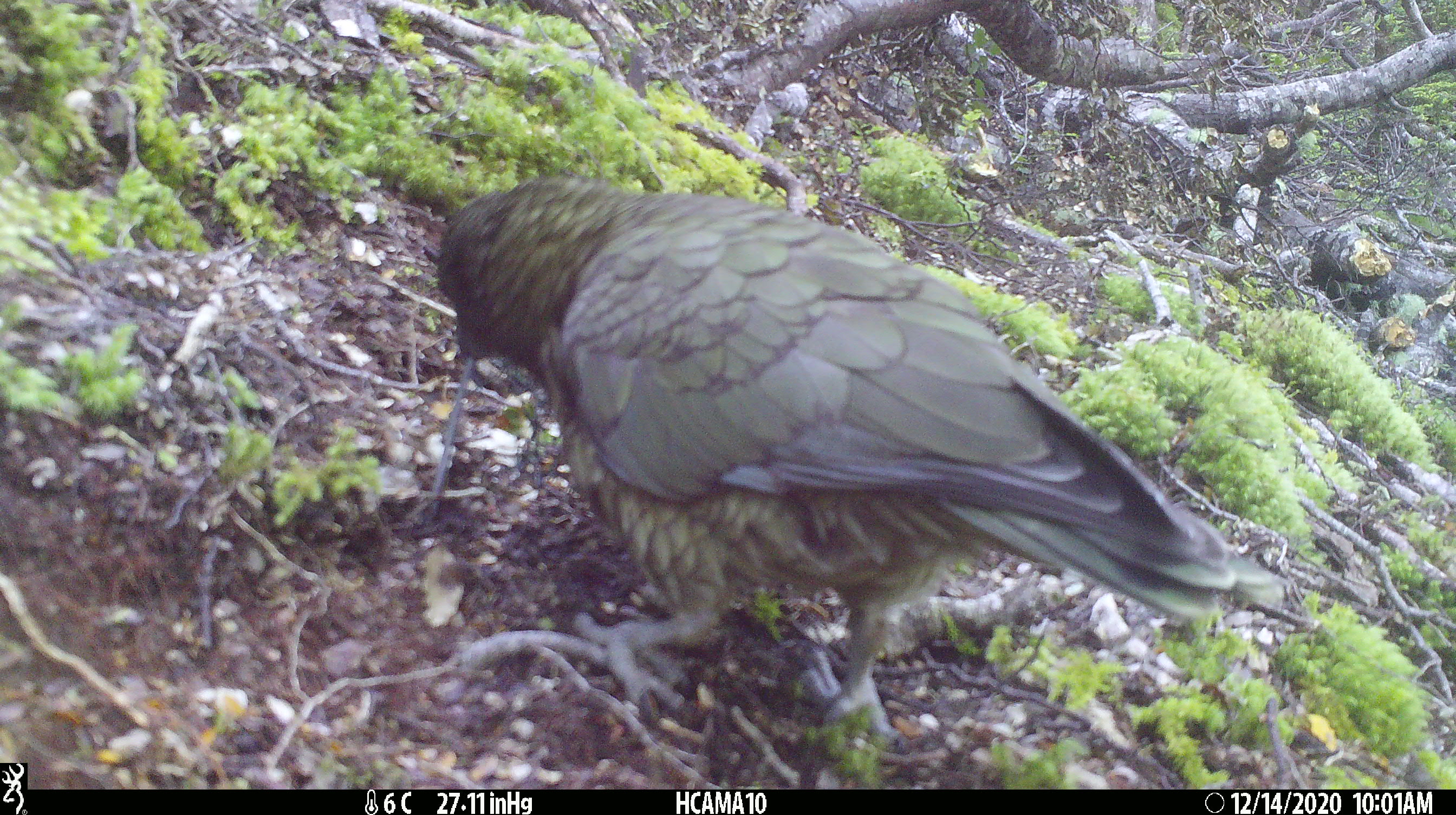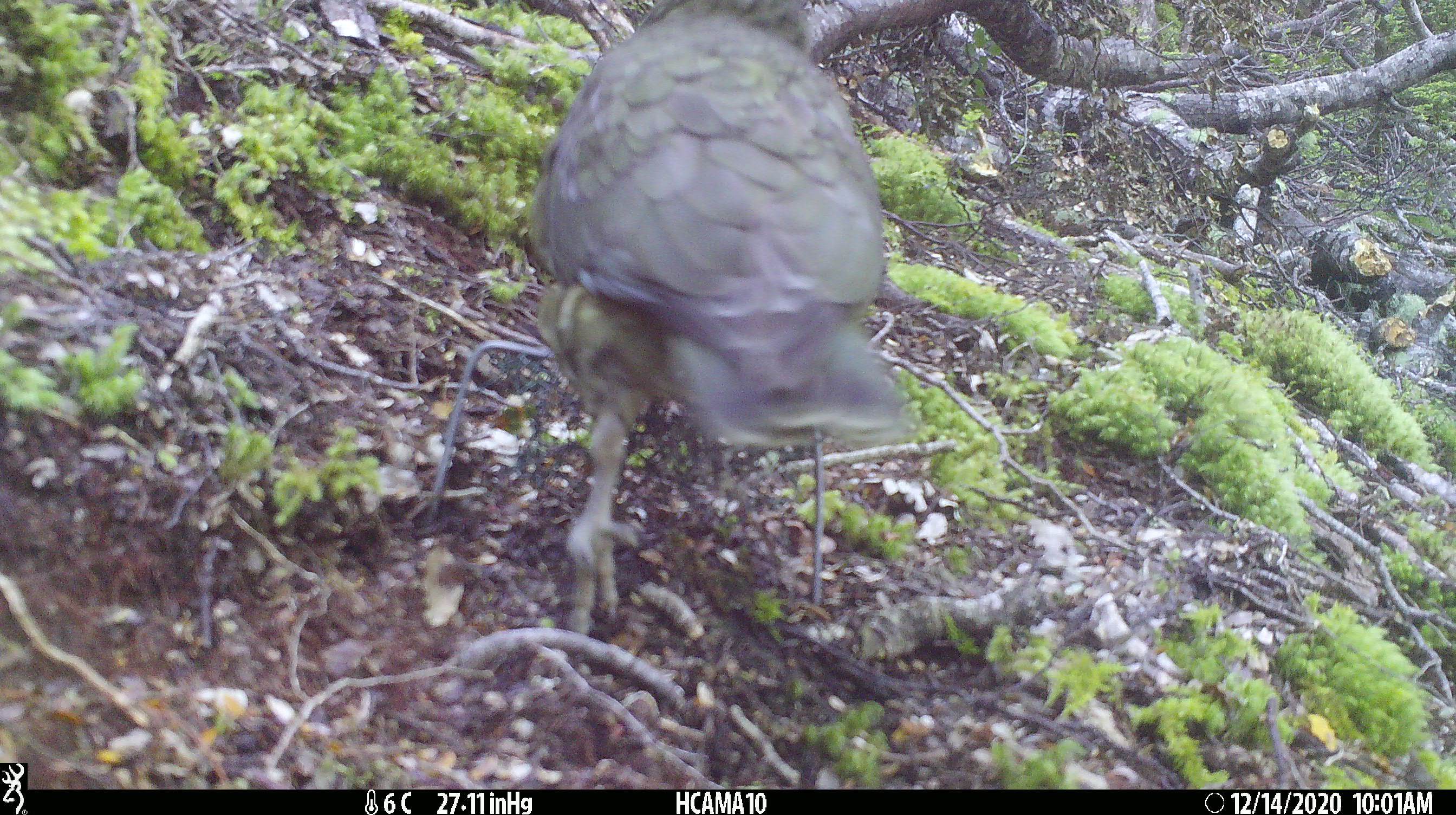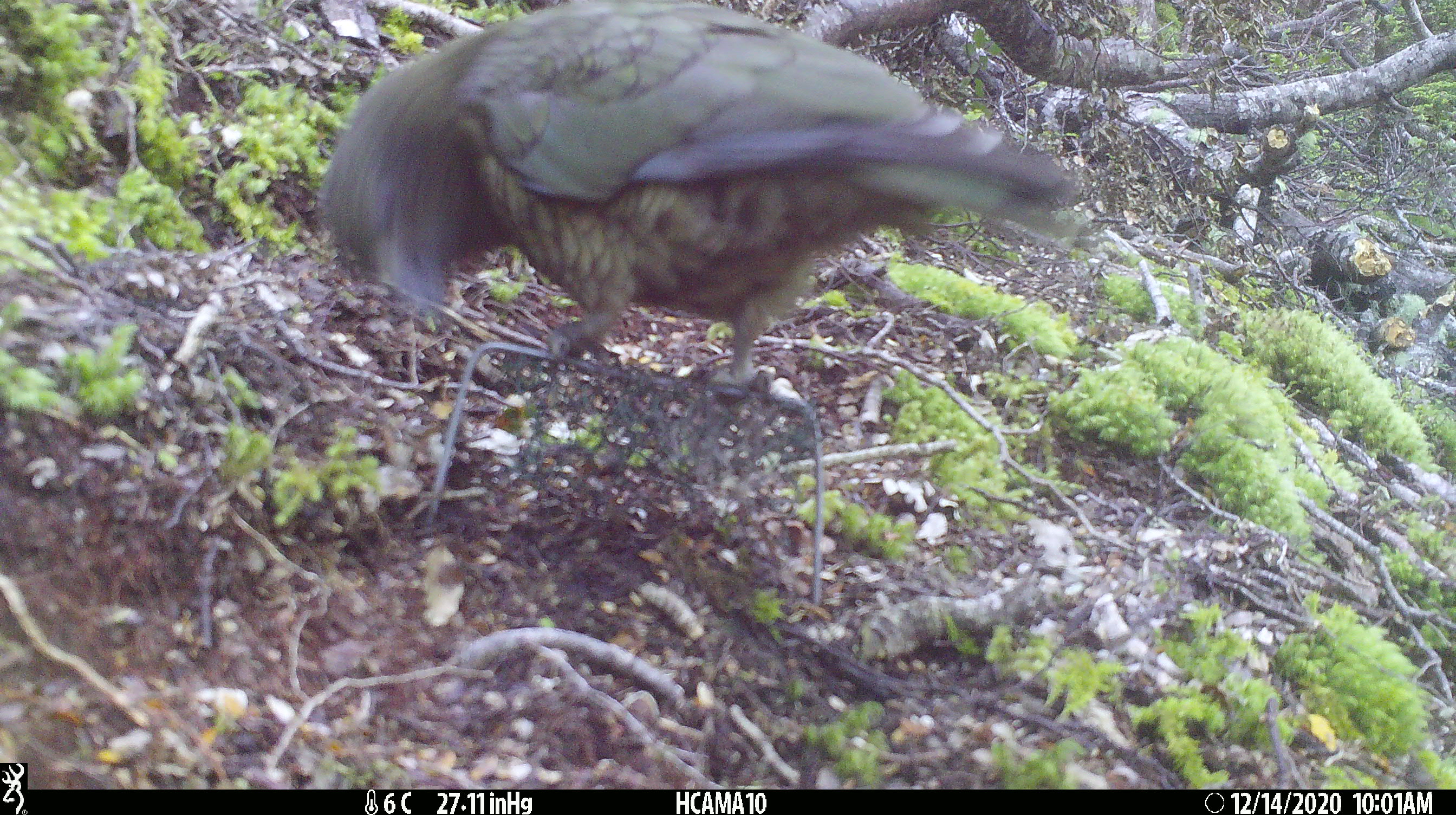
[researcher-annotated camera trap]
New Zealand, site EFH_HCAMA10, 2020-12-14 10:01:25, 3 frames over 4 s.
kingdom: Animalia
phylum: Chordata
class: Aves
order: Psittaciformes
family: Strigopidae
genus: Nestor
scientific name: Nestor notabilis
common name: kea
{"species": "kea (Nestor notabilis)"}